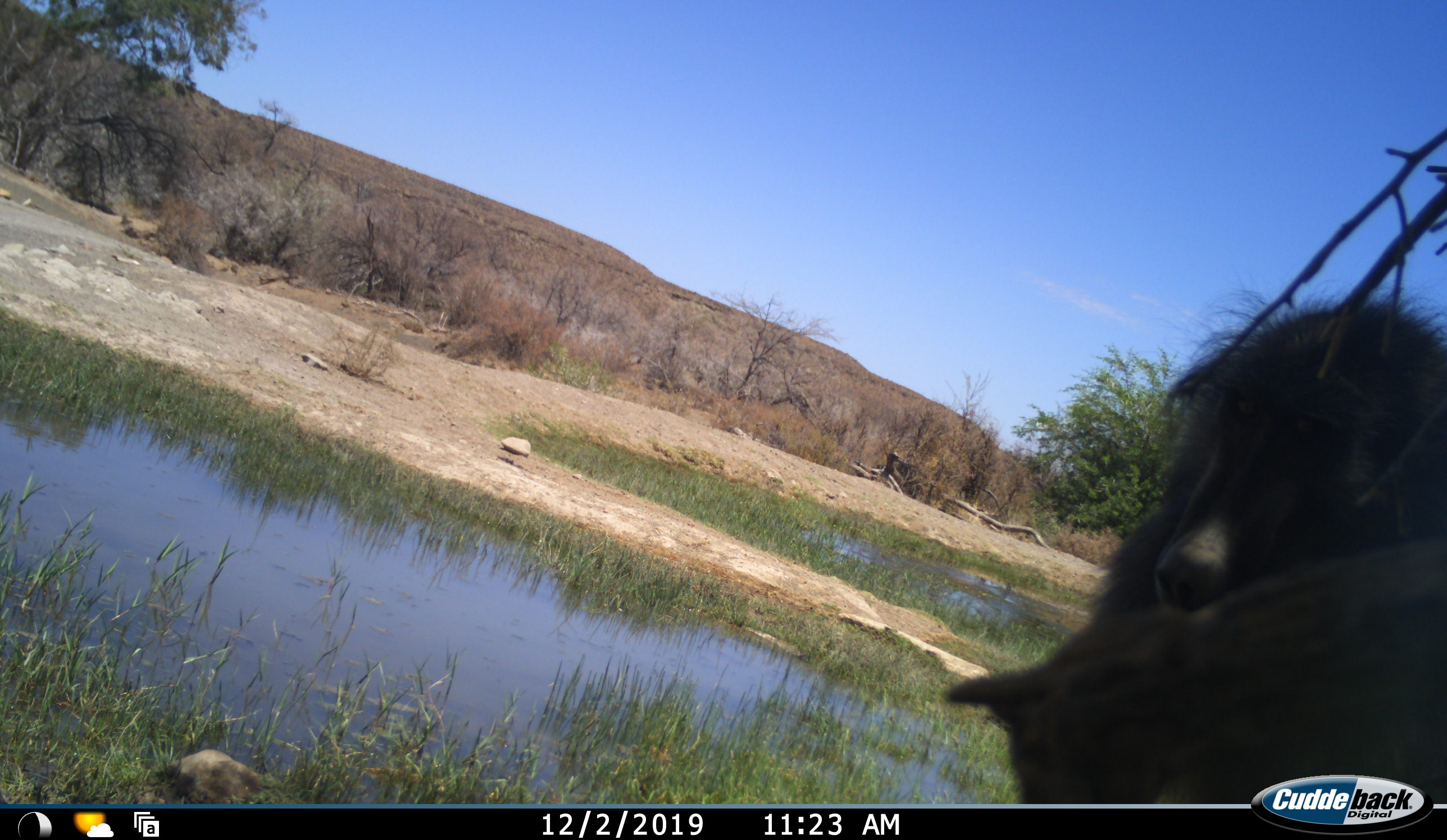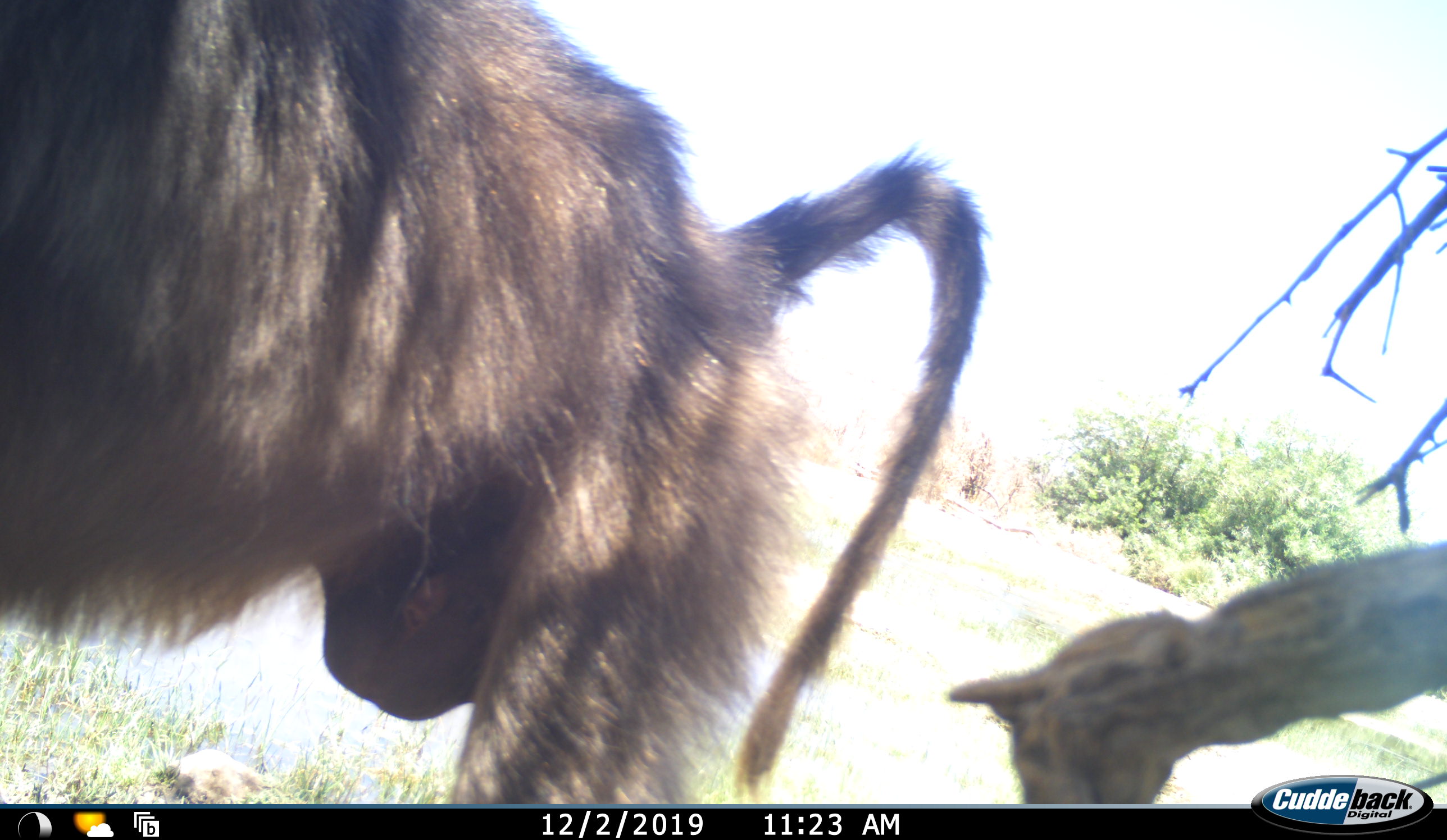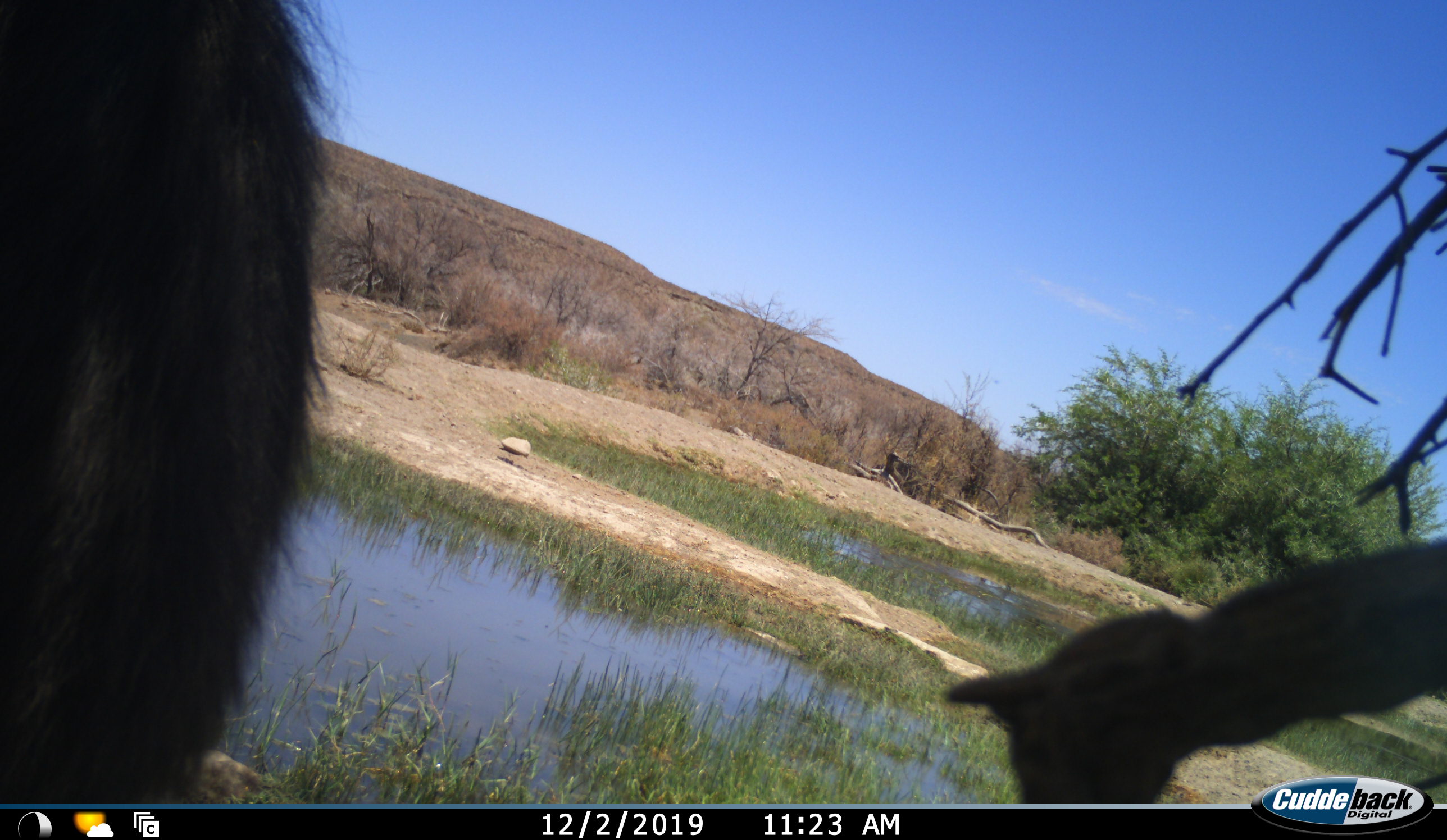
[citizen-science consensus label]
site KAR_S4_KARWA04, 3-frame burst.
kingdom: Animalia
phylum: Chordata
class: Mammalia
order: Primates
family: Cercopithecidae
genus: Papio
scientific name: Papio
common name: baboon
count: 1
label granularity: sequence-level